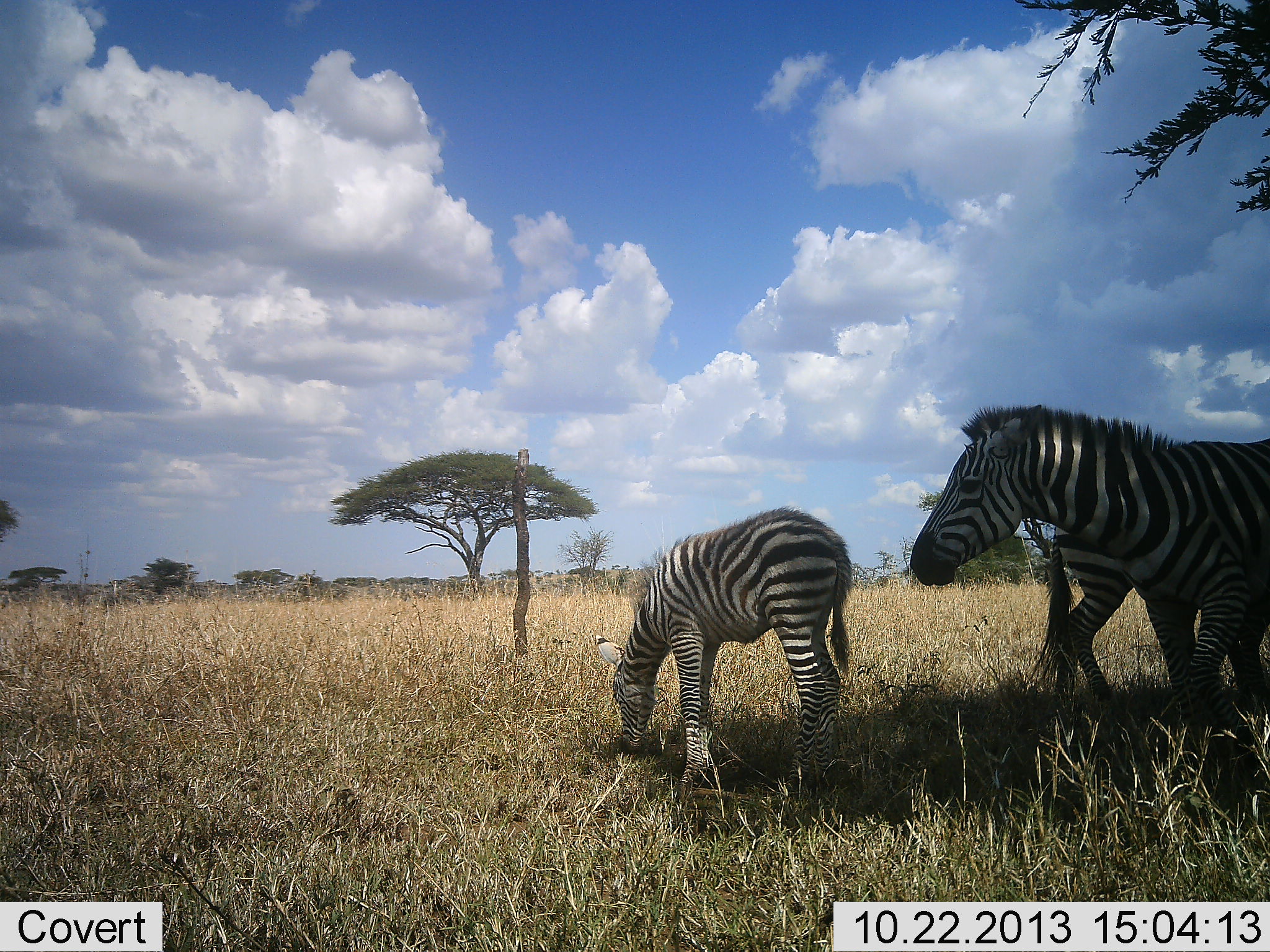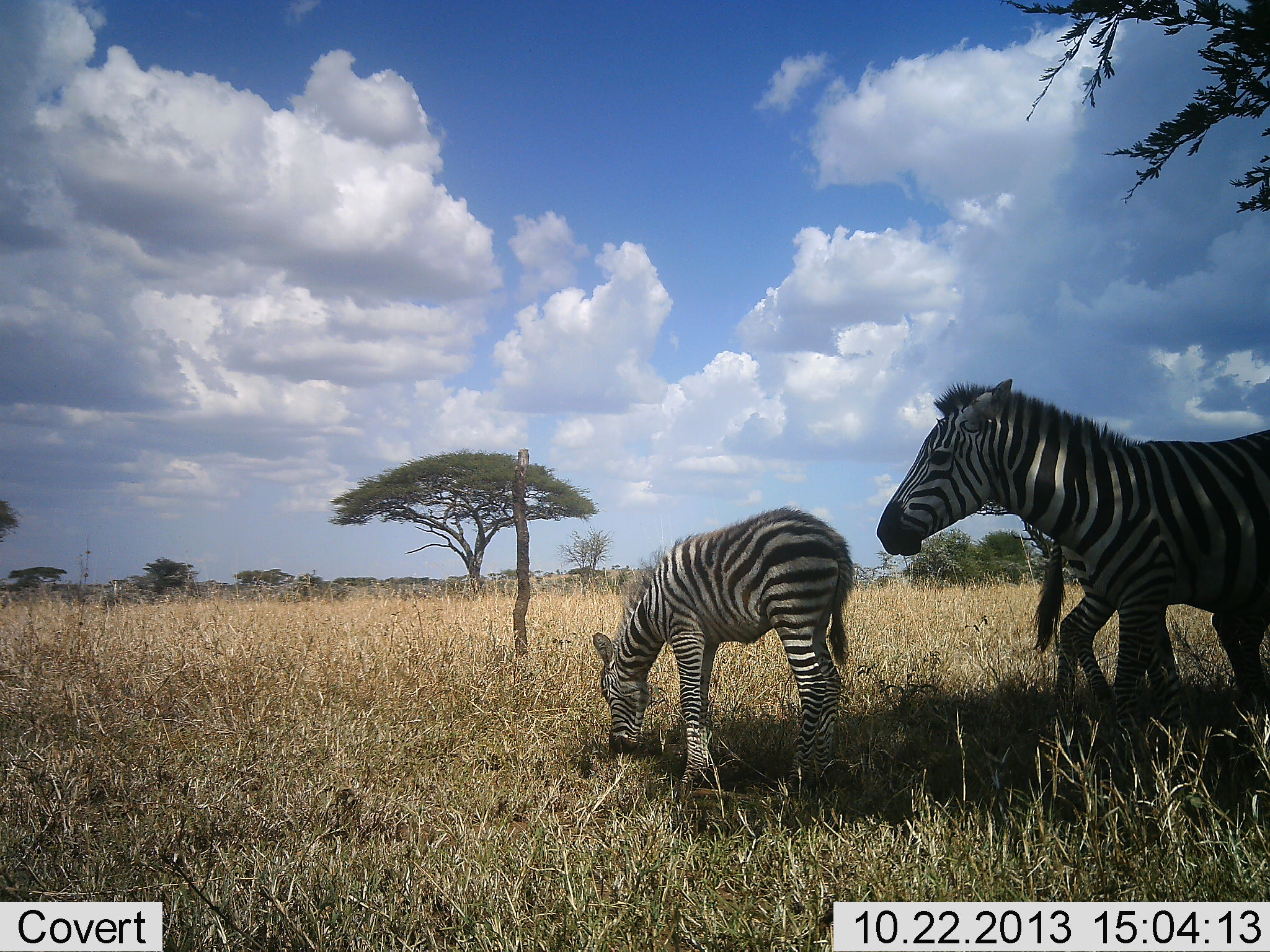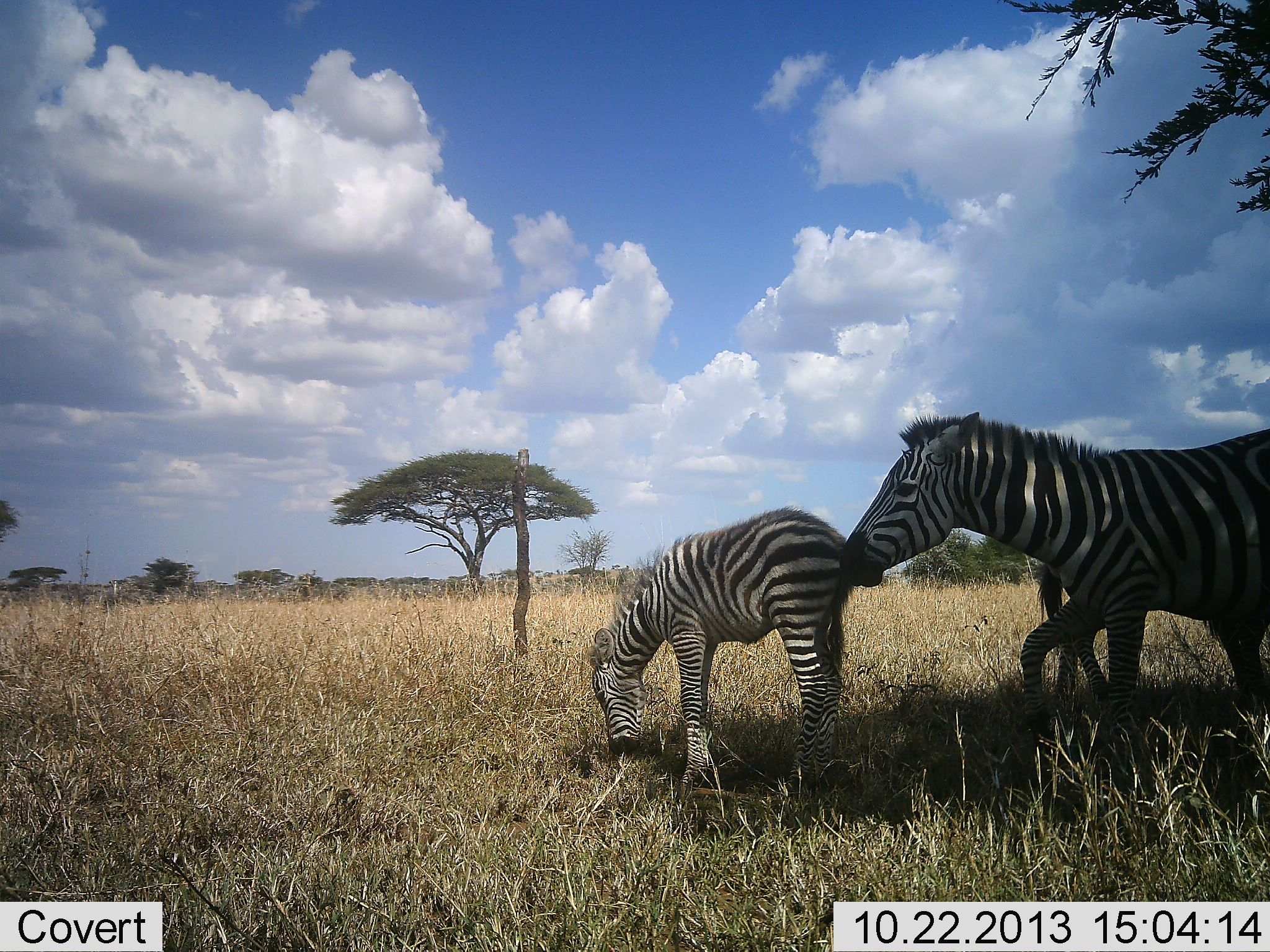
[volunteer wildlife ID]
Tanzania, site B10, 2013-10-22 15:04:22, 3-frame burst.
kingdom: Animalia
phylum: Chordata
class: Mammalia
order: Perissodactyla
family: Equidae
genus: Equus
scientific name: Equus quagga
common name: plains zebra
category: zebra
Zebra (plains zebra) (Equus quagga), count 3. Behavior (volunteer vote fractions): standing 73%, resting 3%, moving 49%, interacting 8%. Young present (vote fraction): 59%. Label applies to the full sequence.